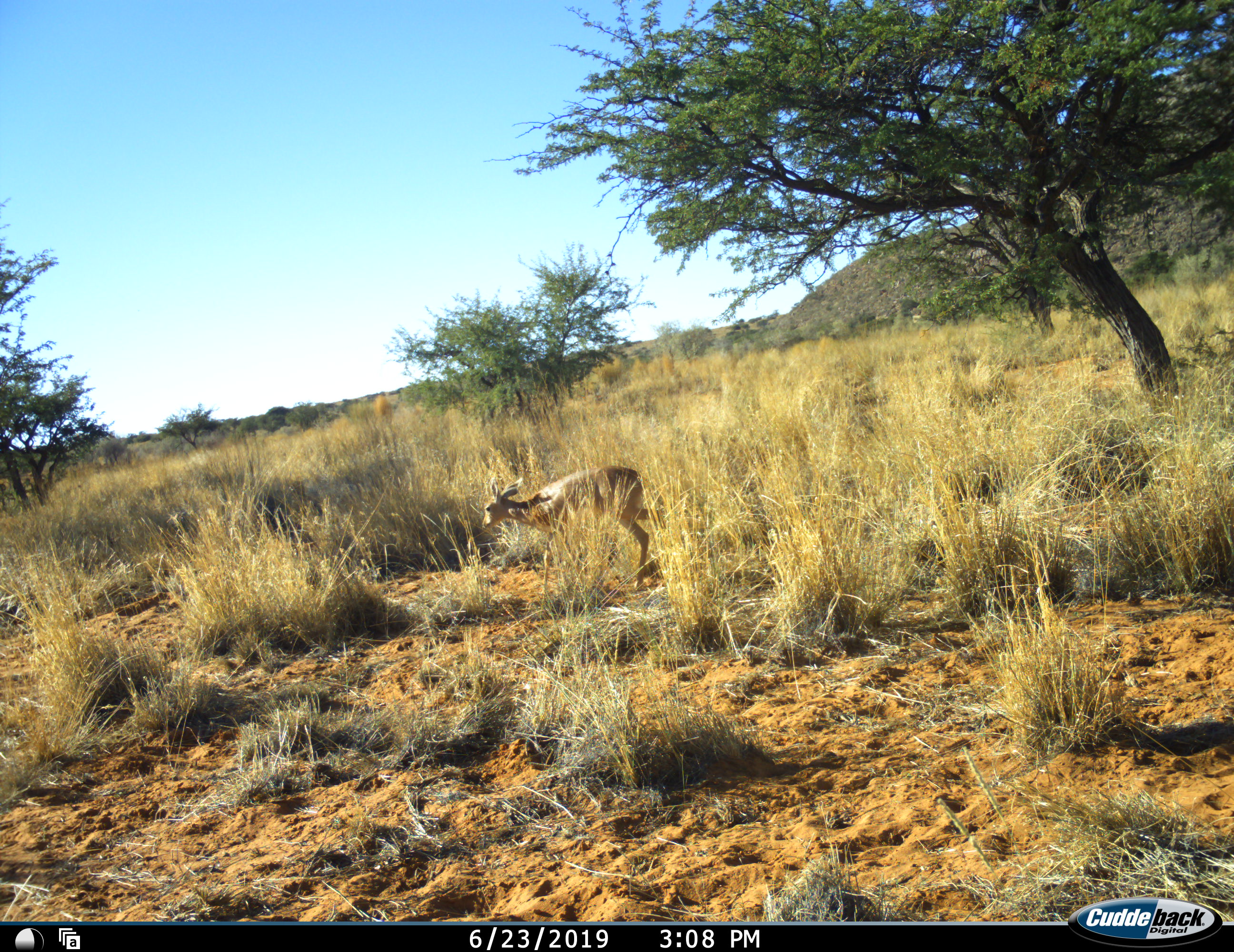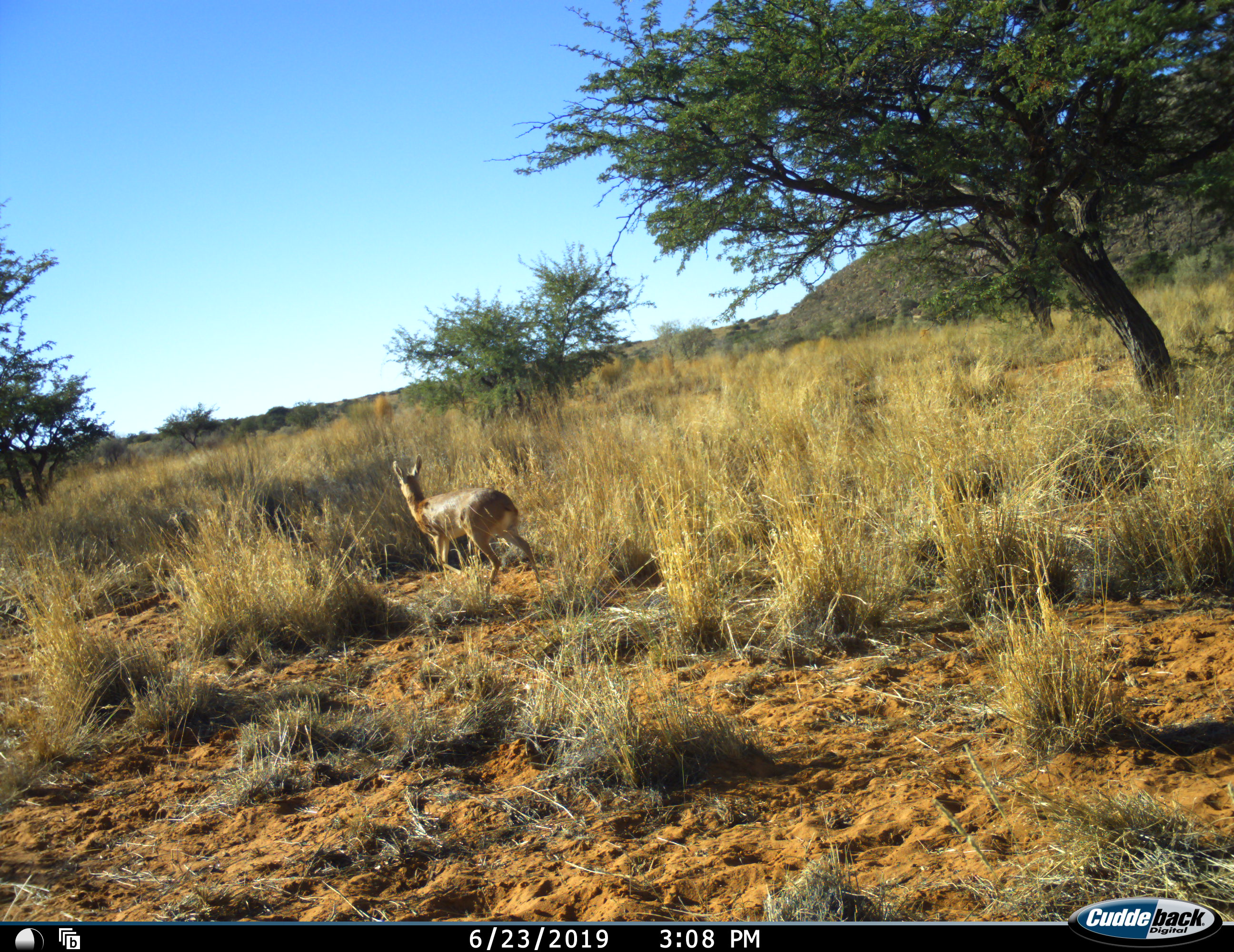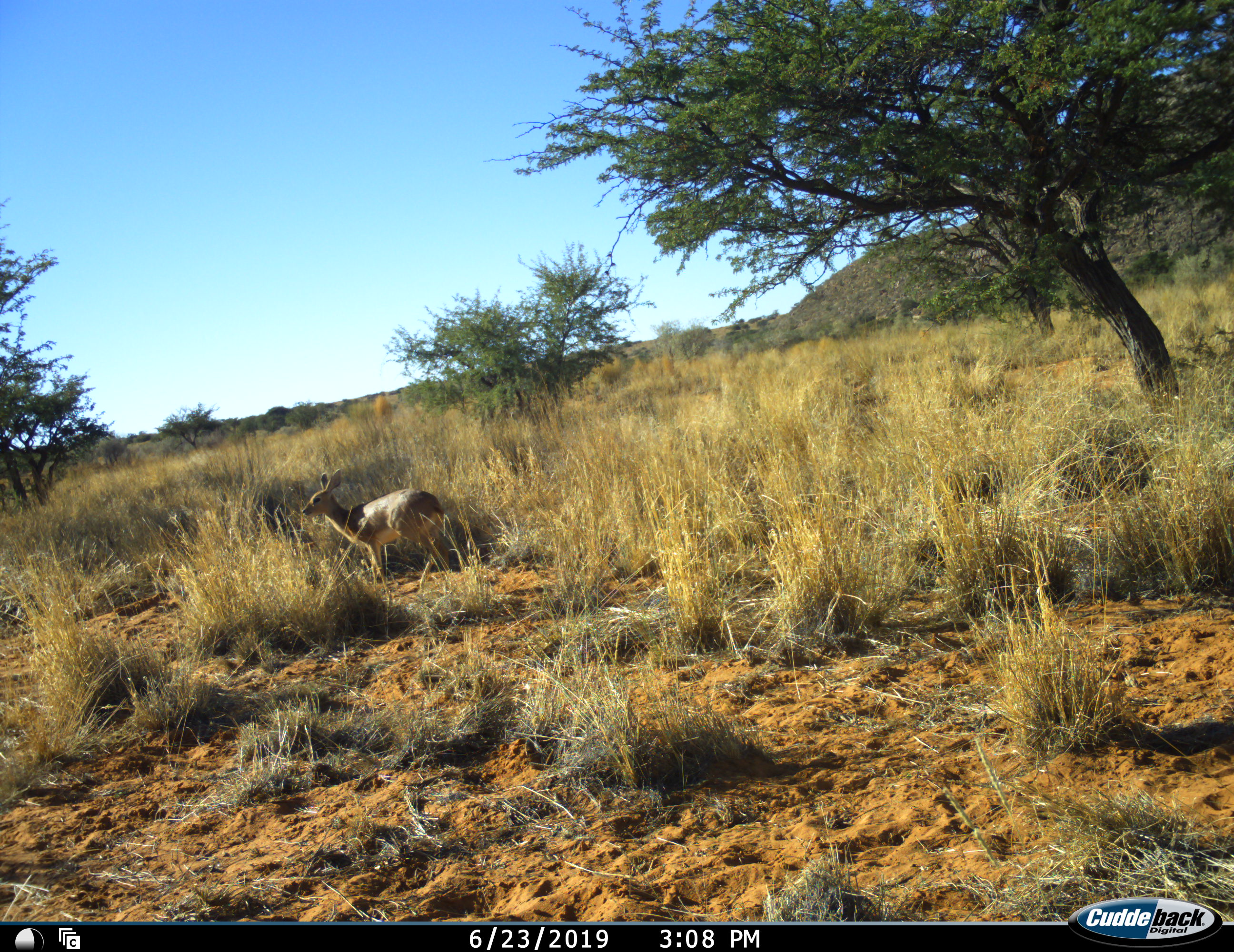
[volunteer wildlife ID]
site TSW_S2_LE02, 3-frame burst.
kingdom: Animalia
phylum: Chordata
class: Mammalia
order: Artiodactyla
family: Bovidae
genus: Raphicerus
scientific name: Raphicerus campestris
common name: steenbok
Steenbok (Raphicerus campestris), count 1. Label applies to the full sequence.